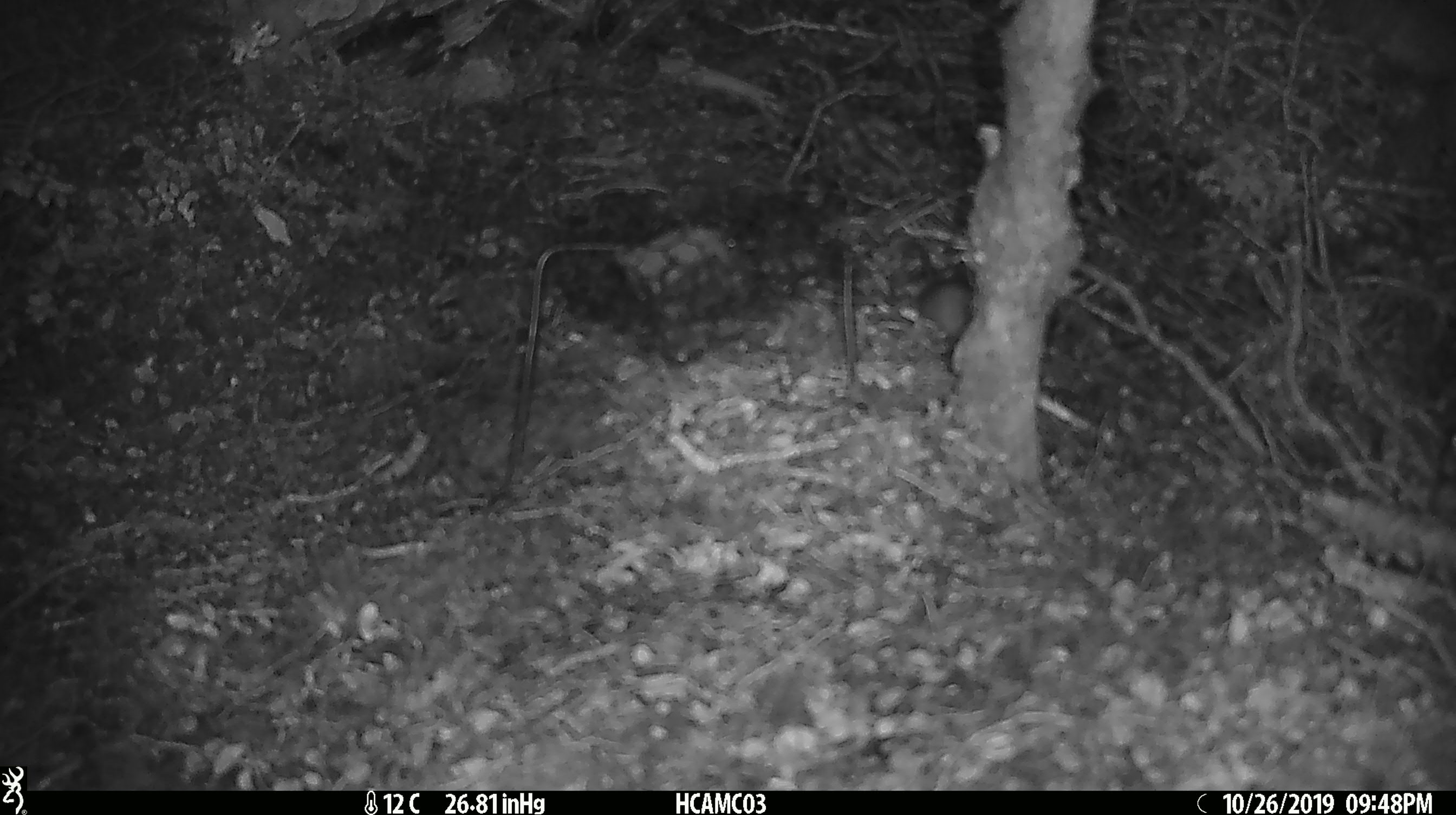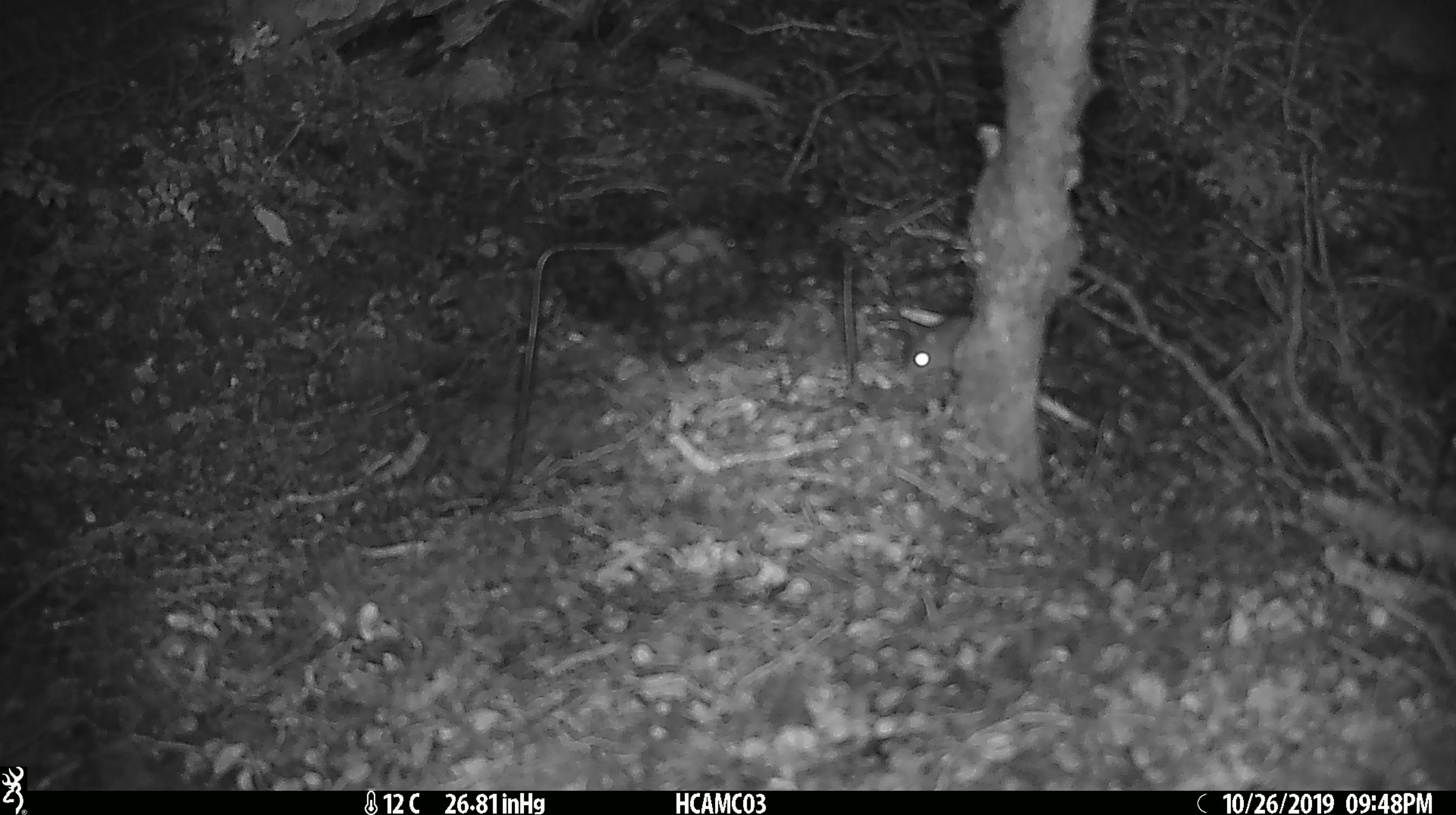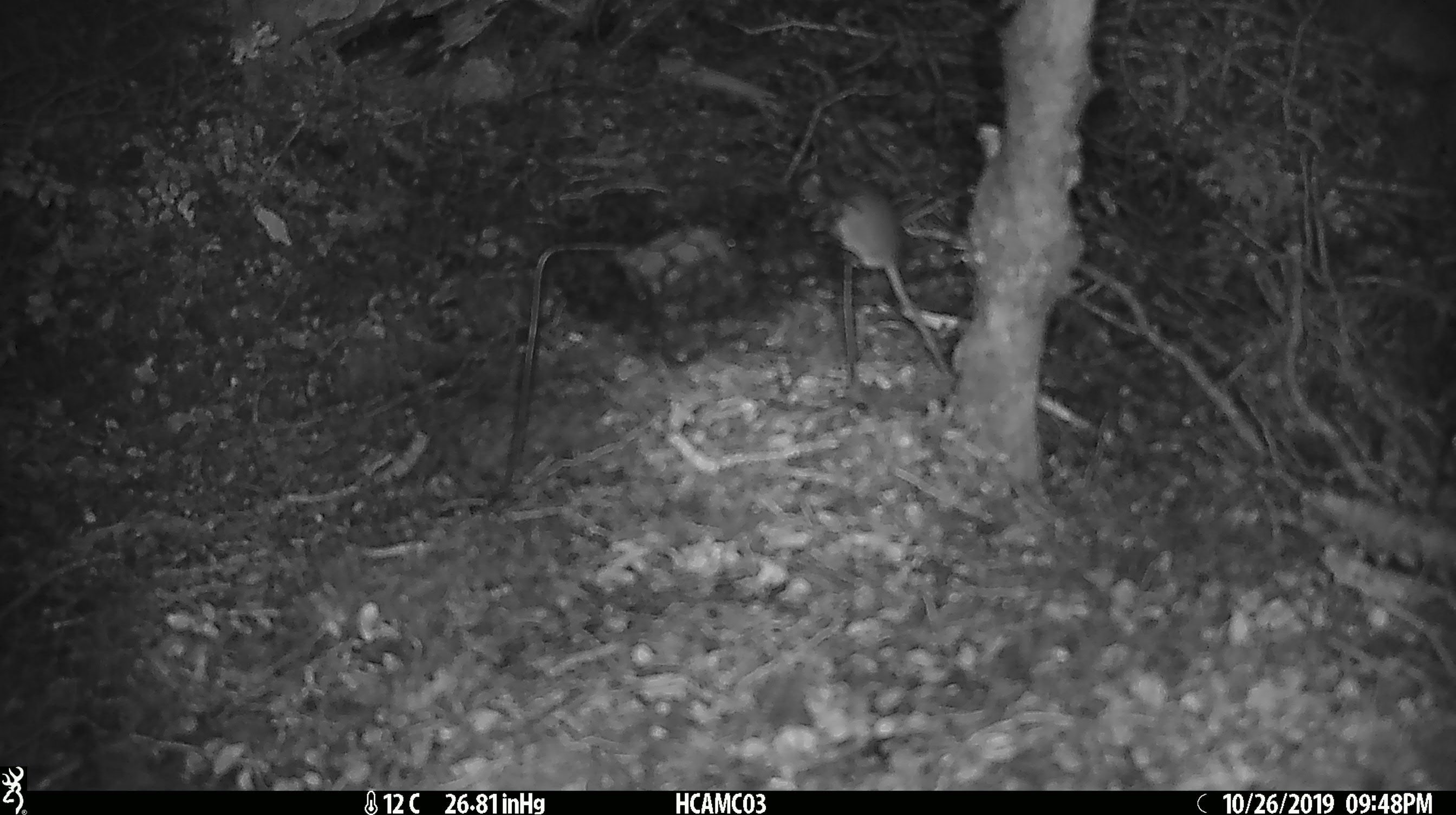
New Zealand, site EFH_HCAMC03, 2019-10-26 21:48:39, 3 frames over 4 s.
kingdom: Animalia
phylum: Chordata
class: Mammalia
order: Rodentia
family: Muridae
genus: Mus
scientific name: Mus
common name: mouse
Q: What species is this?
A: Mouse (Mus).